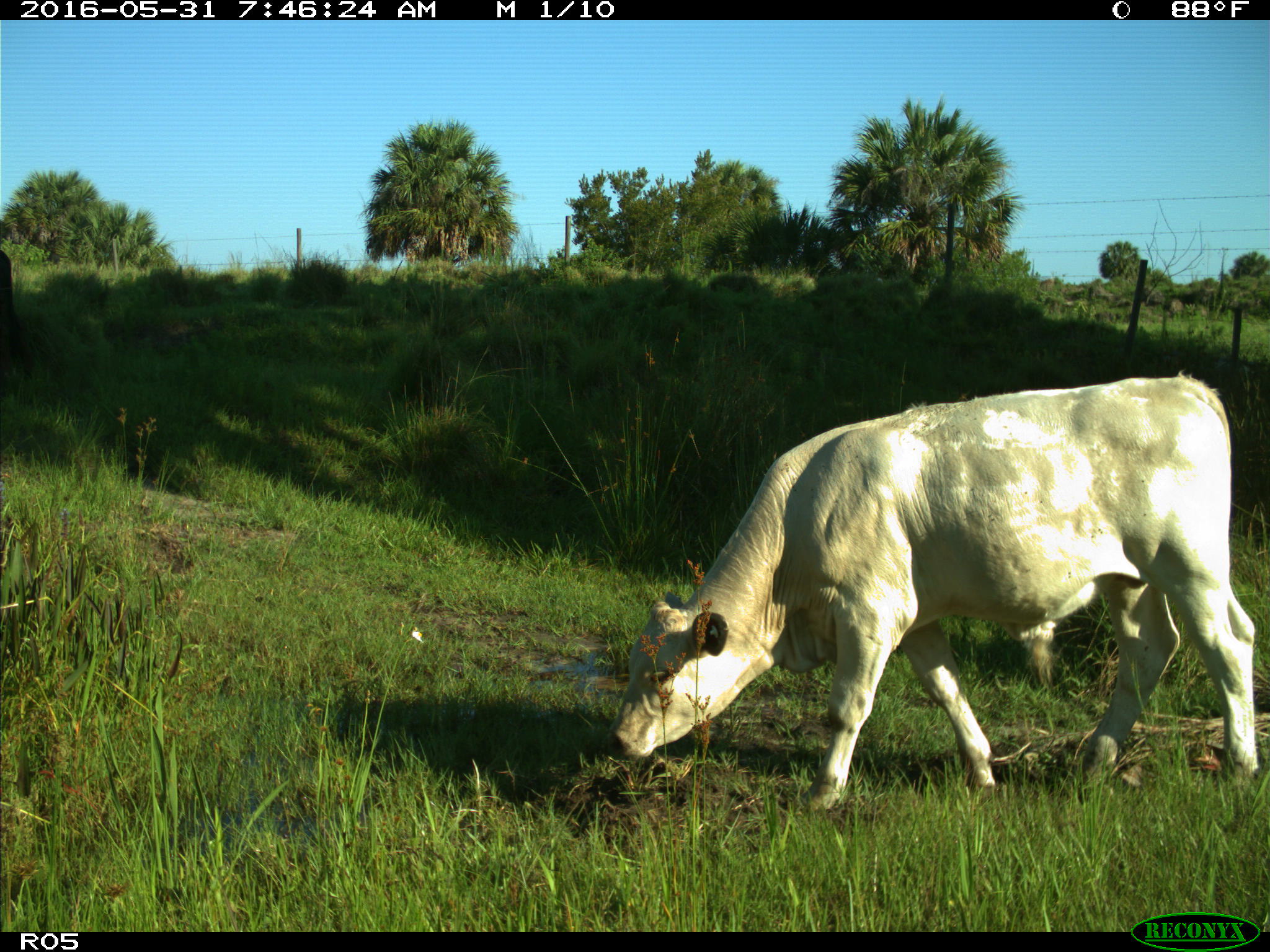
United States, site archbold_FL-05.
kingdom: Animalia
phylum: Chordata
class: Mammalia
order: Artiodactyla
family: Bovidae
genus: Bos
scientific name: Bos taurus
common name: domestic cow